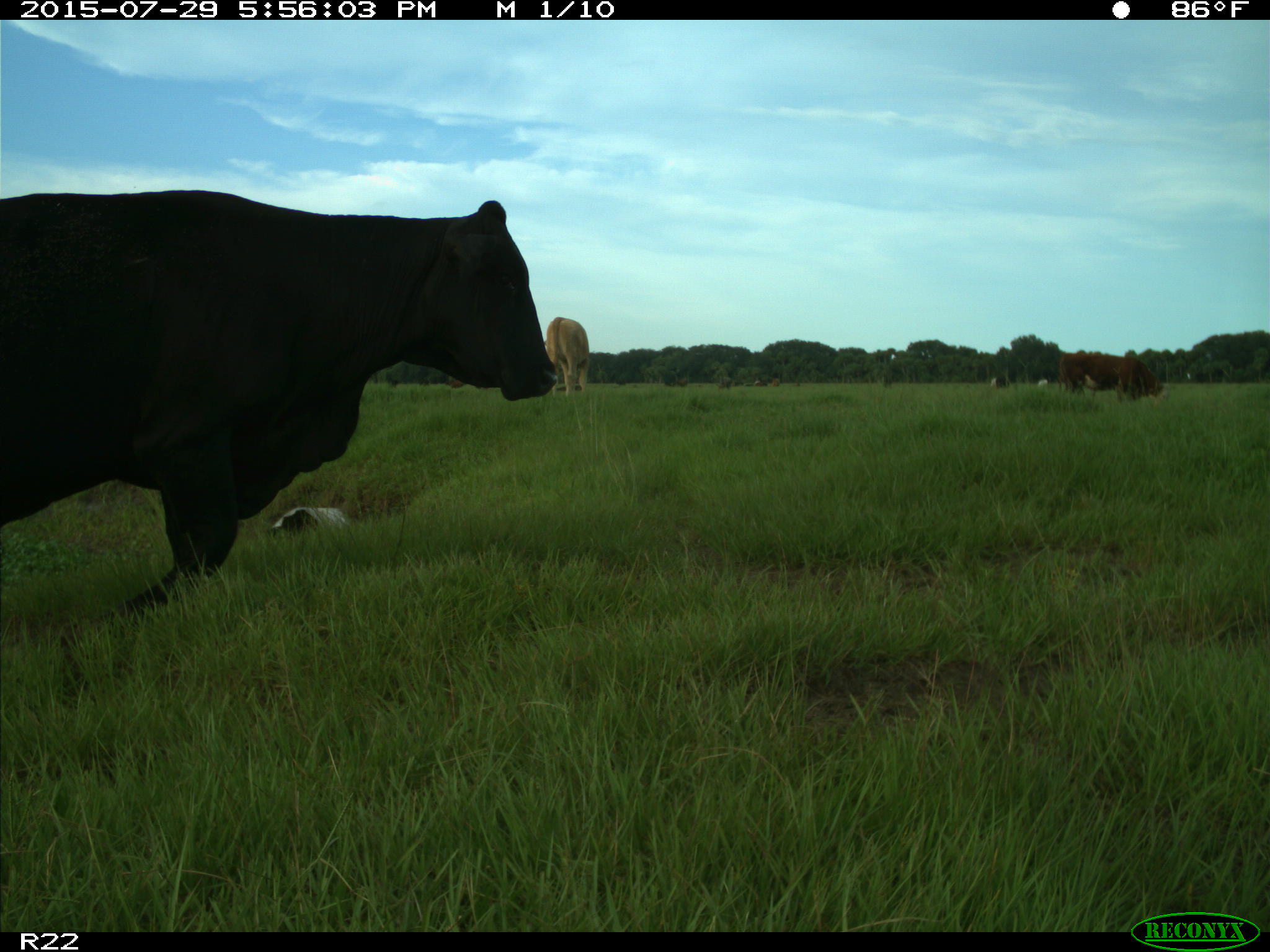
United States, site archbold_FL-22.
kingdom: Animalia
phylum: Chordata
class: Mammalia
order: Artiodactyla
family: Bovidae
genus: Bos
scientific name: Bos taurus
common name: domestic cow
Bos taurus (domestic cow).